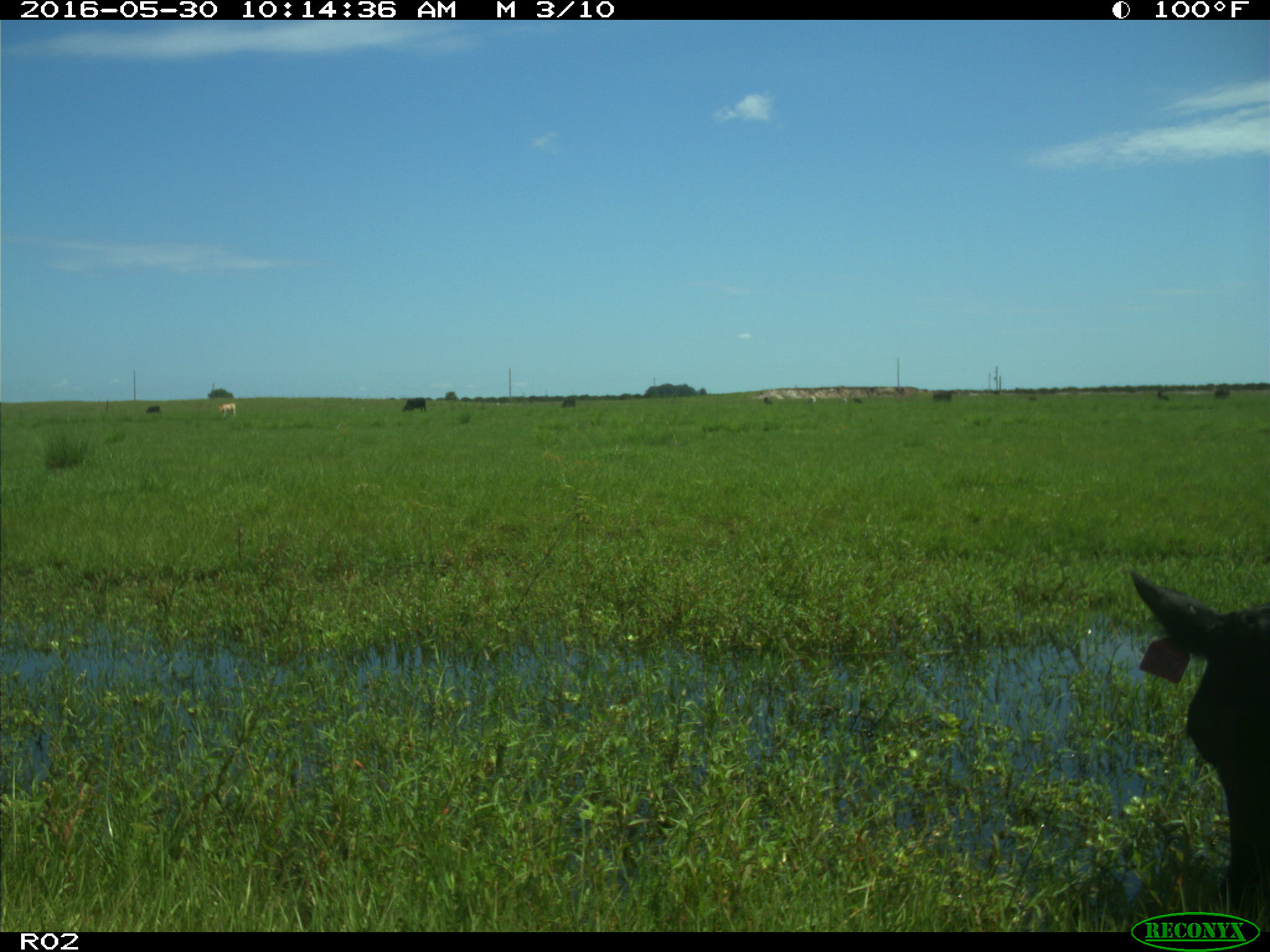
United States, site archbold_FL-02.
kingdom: Animalia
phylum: Chordata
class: Mammalia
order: Artiodactyla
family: Bovidae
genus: Bos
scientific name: Bos taurus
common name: domestic cow